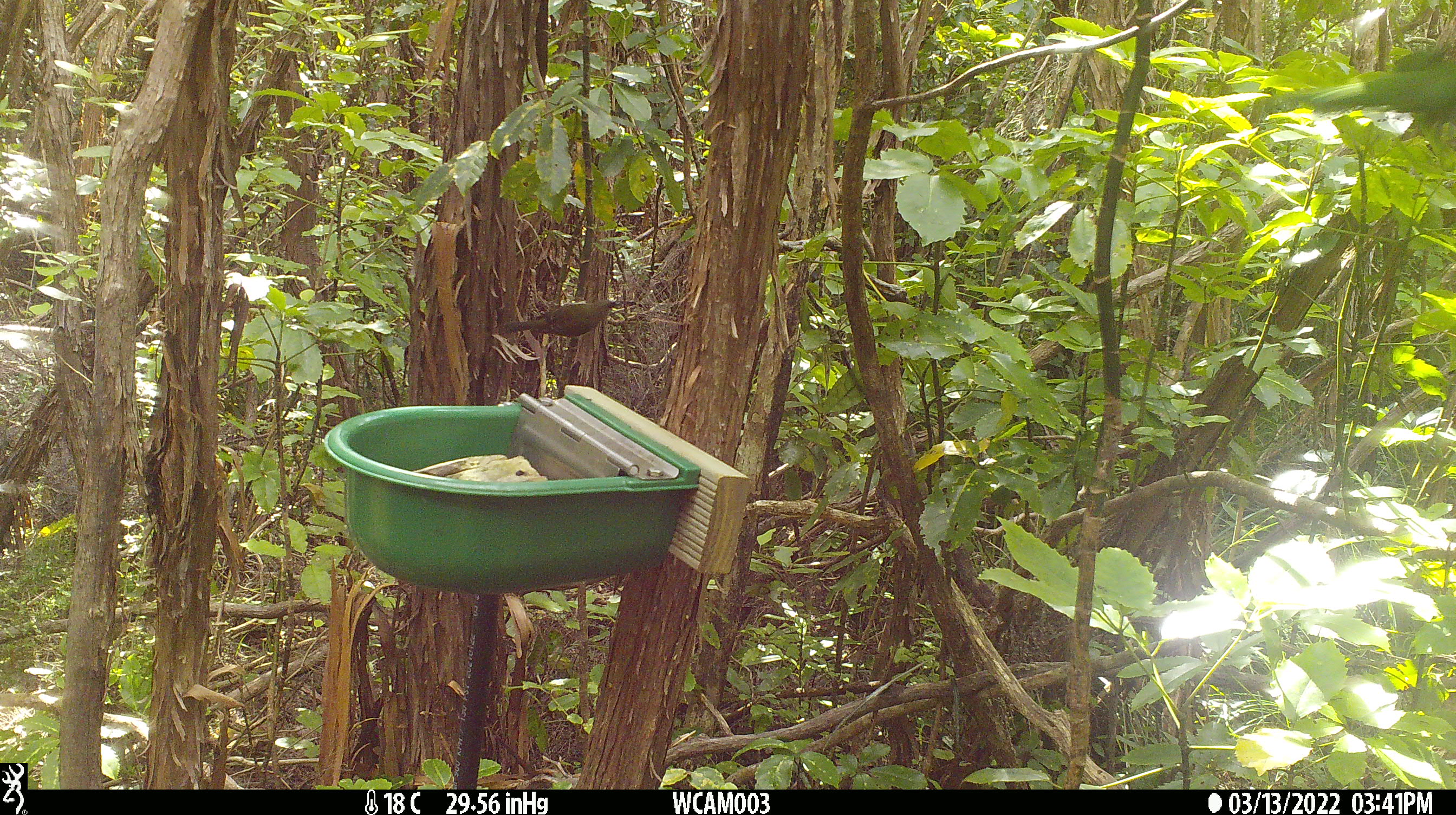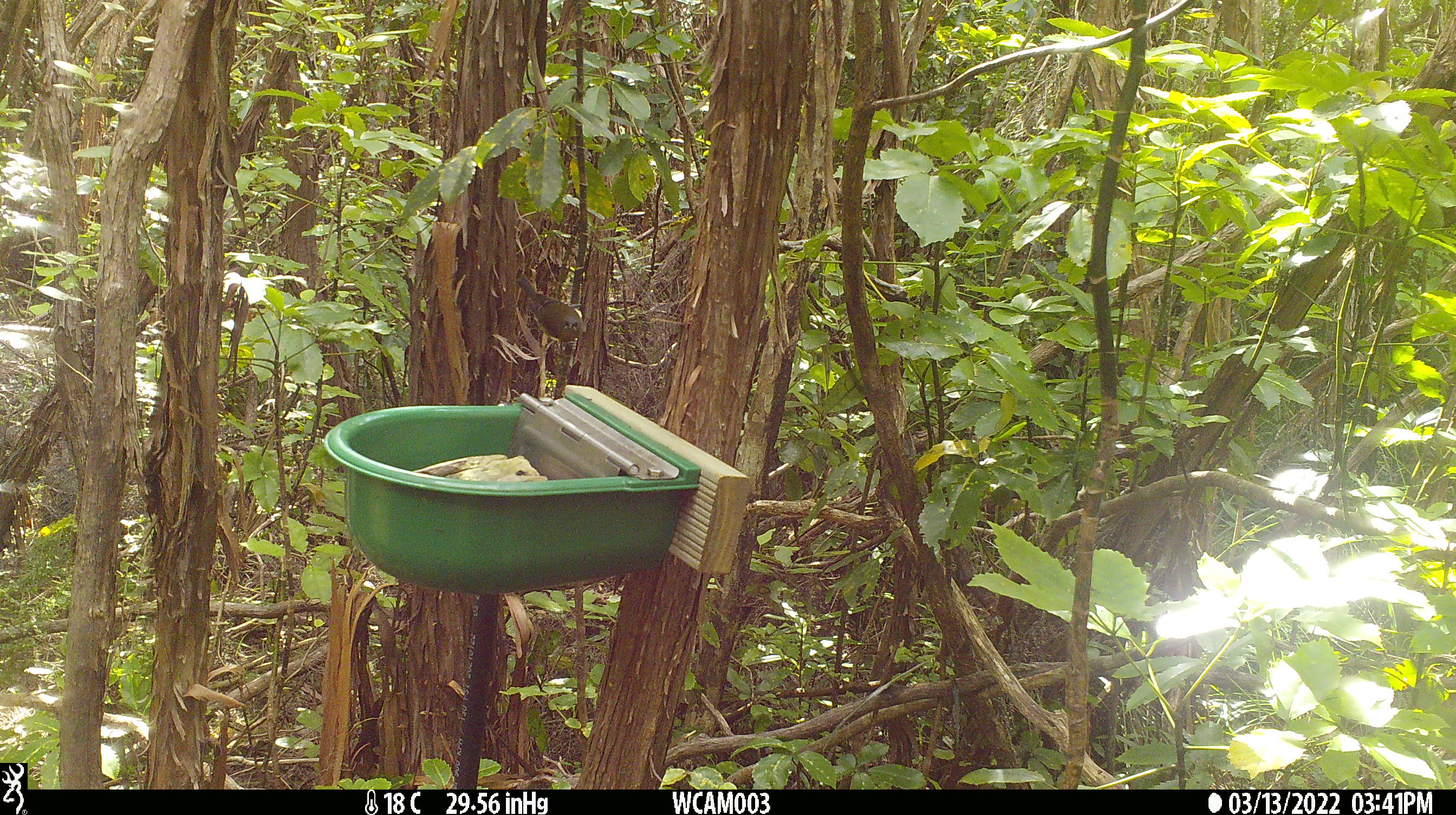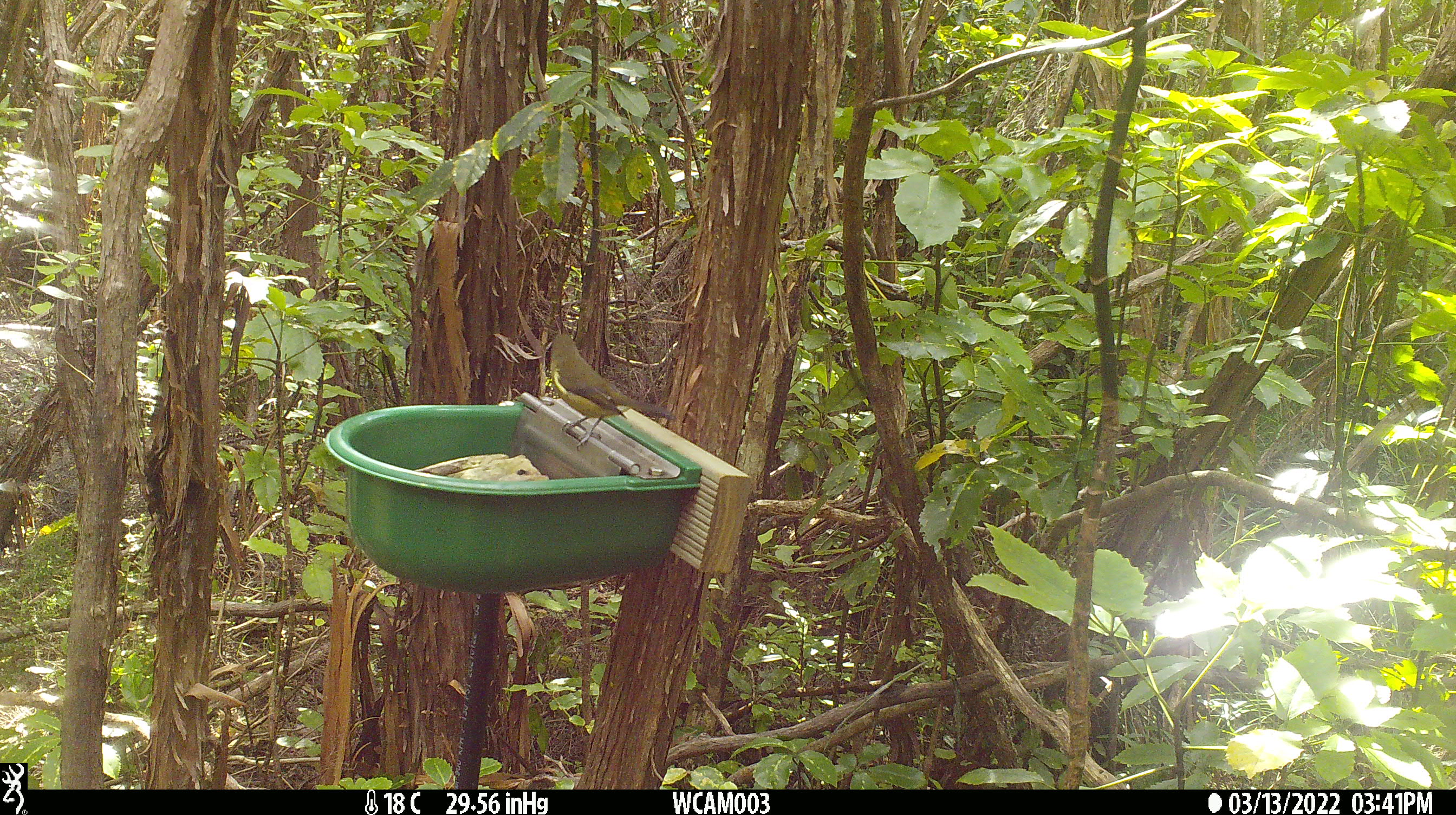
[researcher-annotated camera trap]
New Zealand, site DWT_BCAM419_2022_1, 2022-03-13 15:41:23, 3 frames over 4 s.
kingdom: Animalia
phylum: Chordata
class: Aves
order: Passeriformes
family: Meliphagidae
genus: Anthornis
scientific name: Anthornis melanura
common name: new zealand bellbird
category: bellbird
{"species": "bellbird (new zealand bellbird) (Anthornis melanura)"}